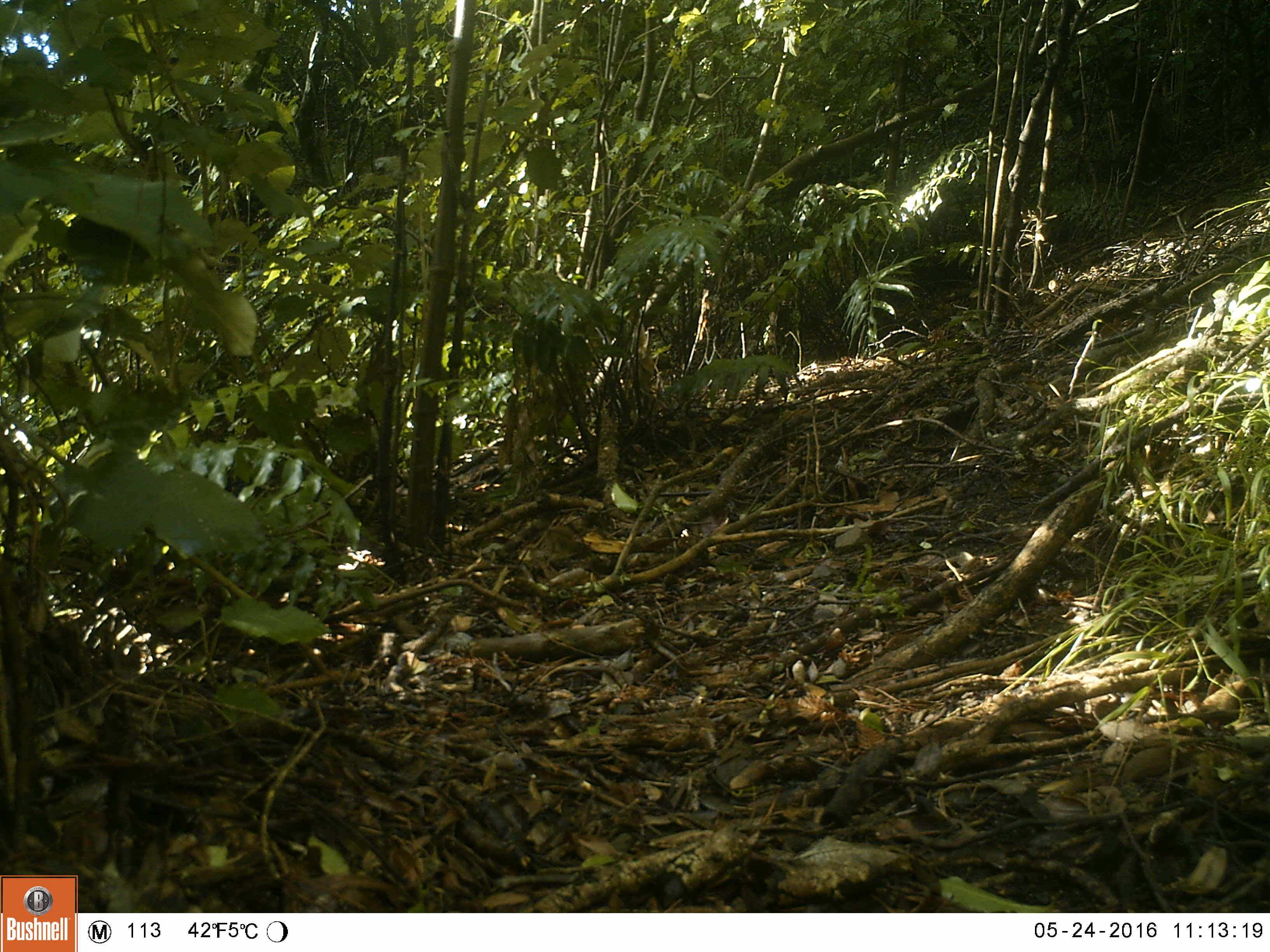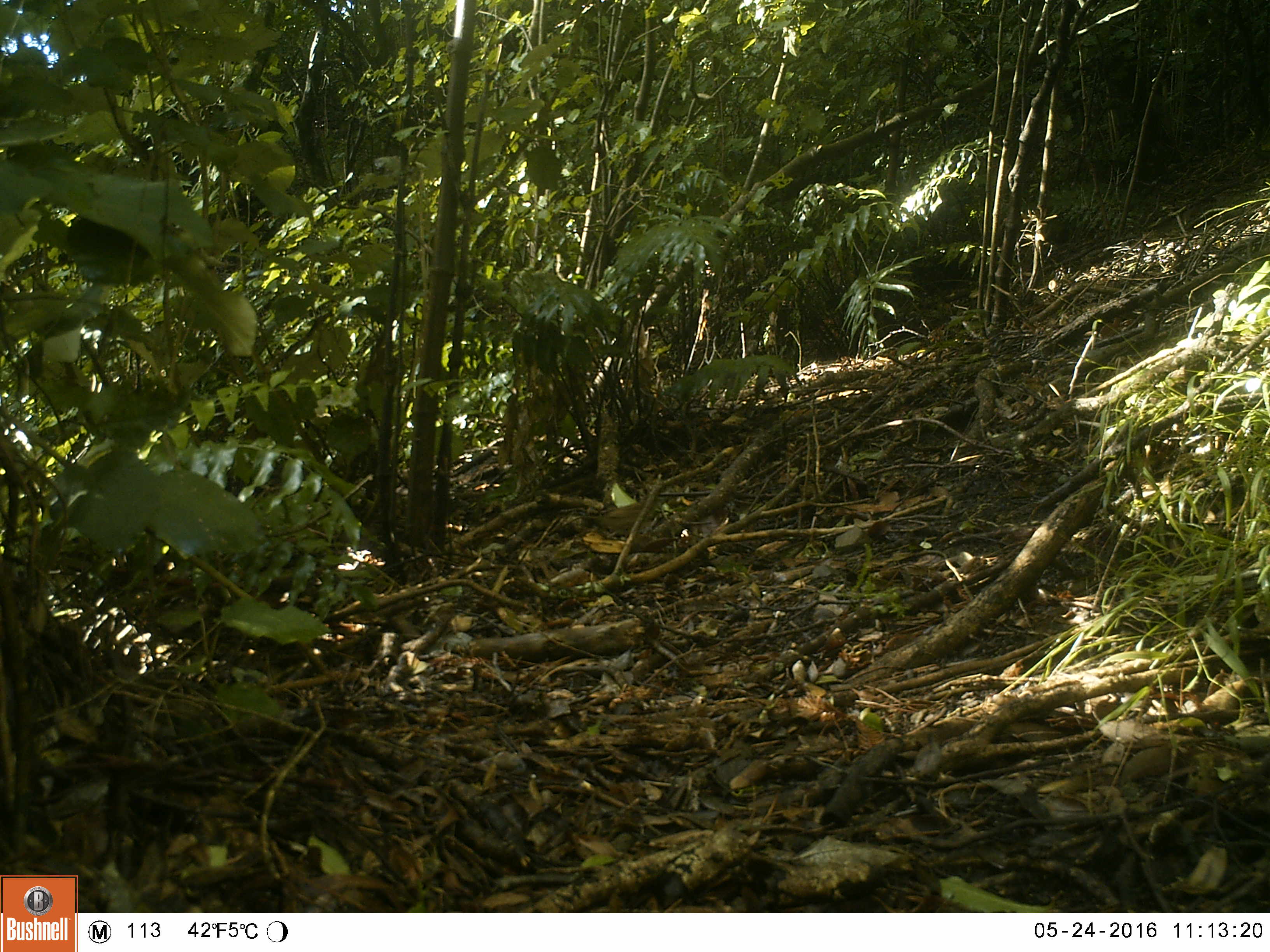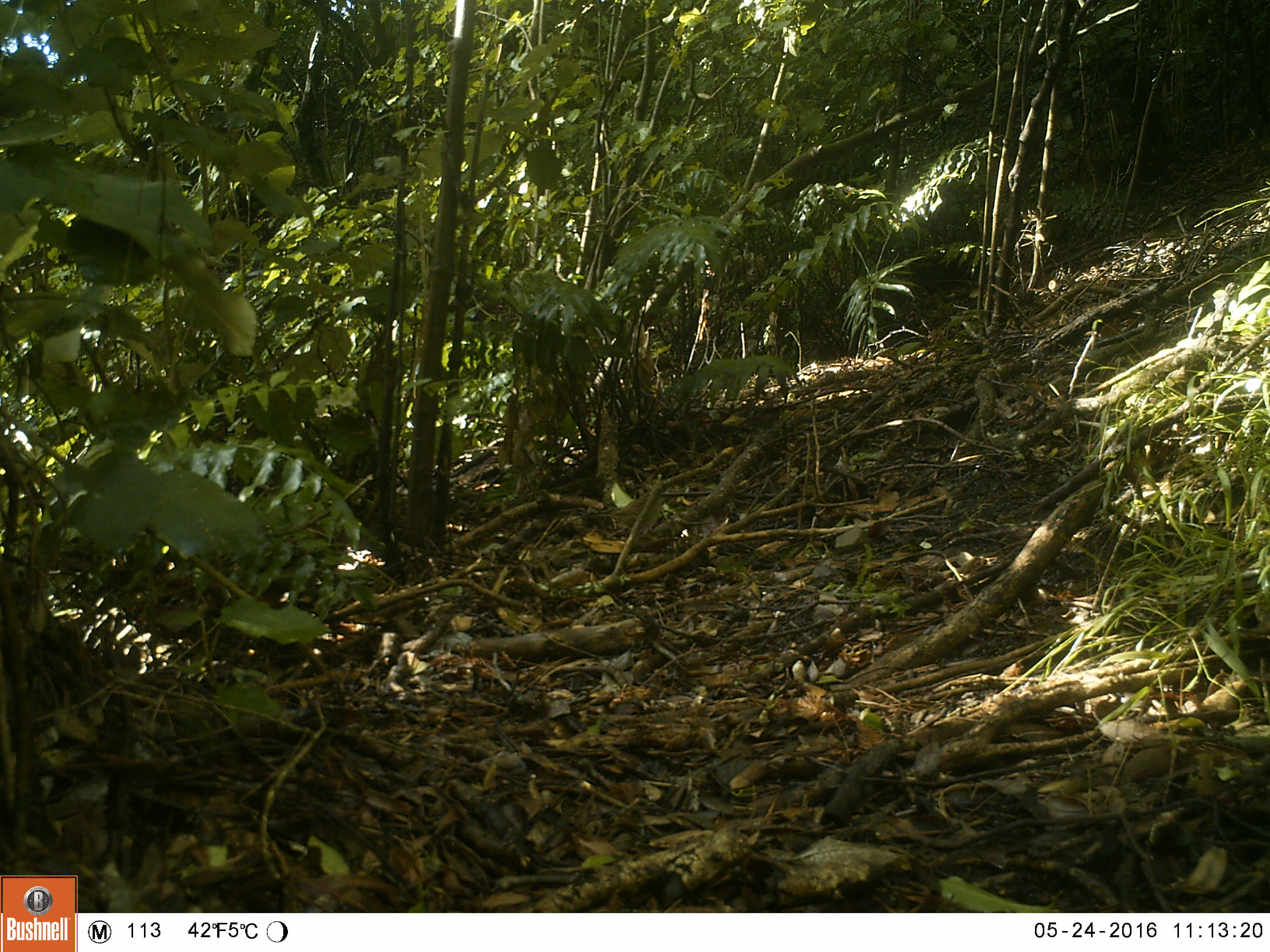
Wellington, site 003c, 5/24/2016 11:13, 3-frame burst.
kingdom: Animalia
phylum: Chordata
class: Aves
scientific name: Aves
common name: bird